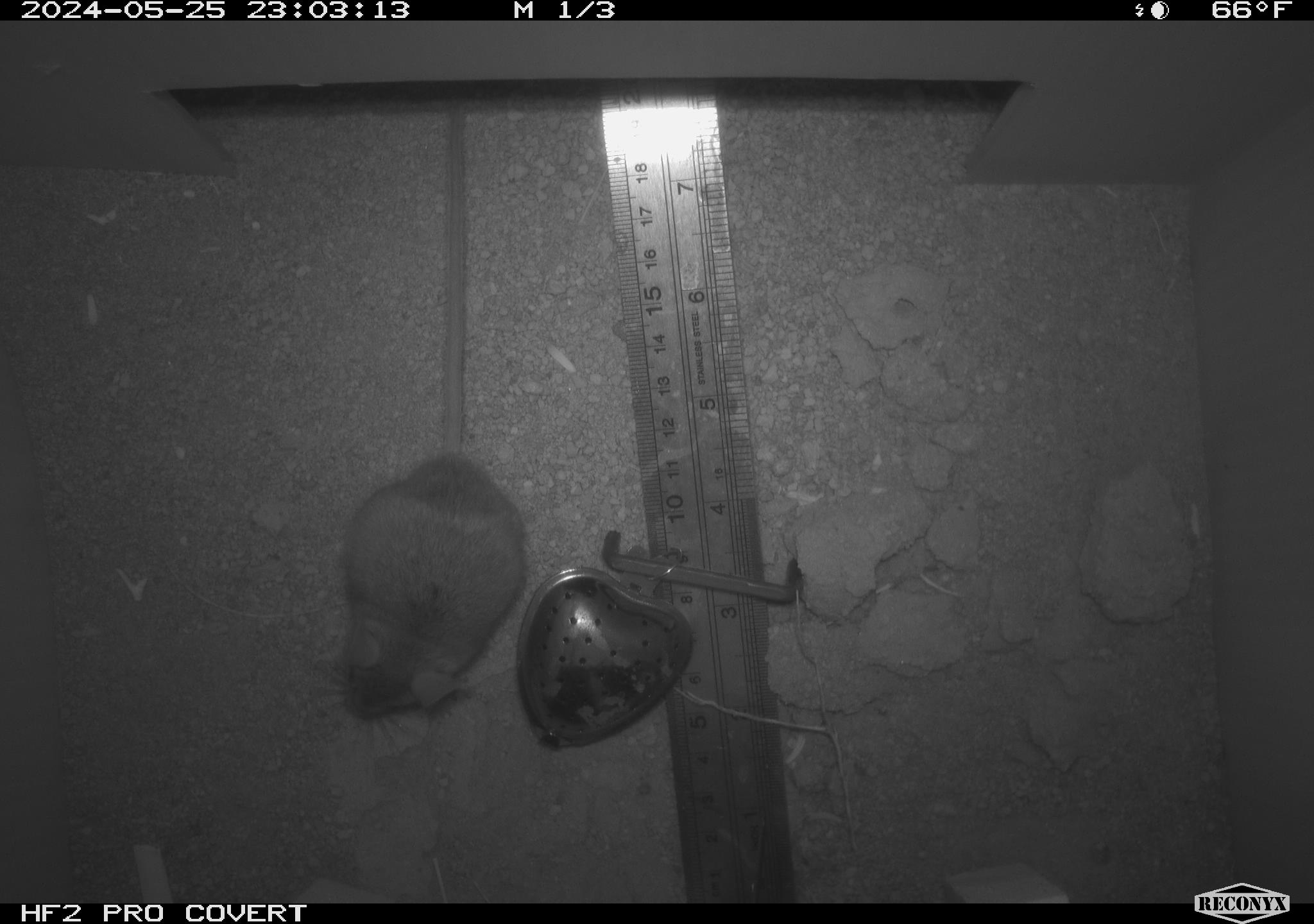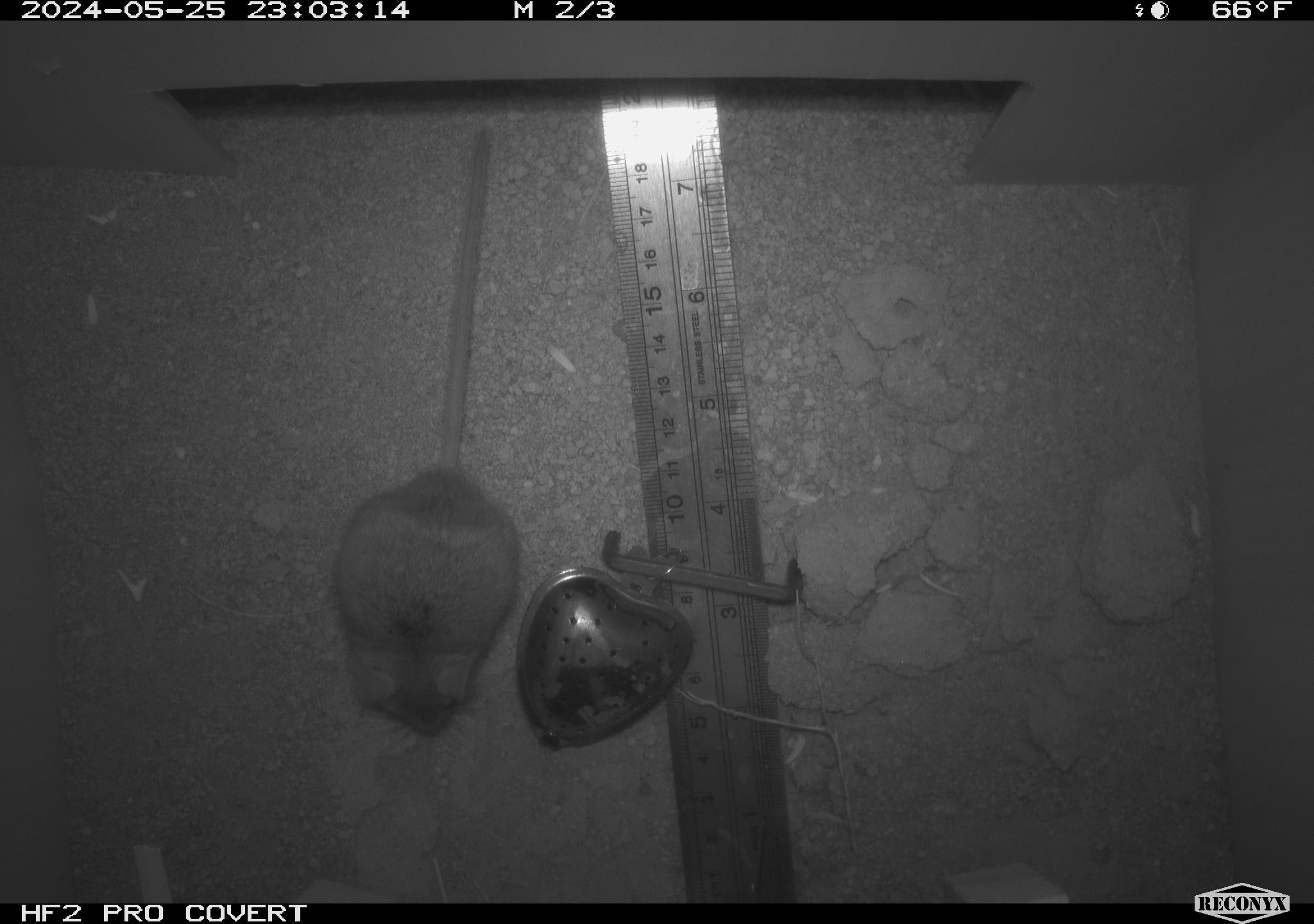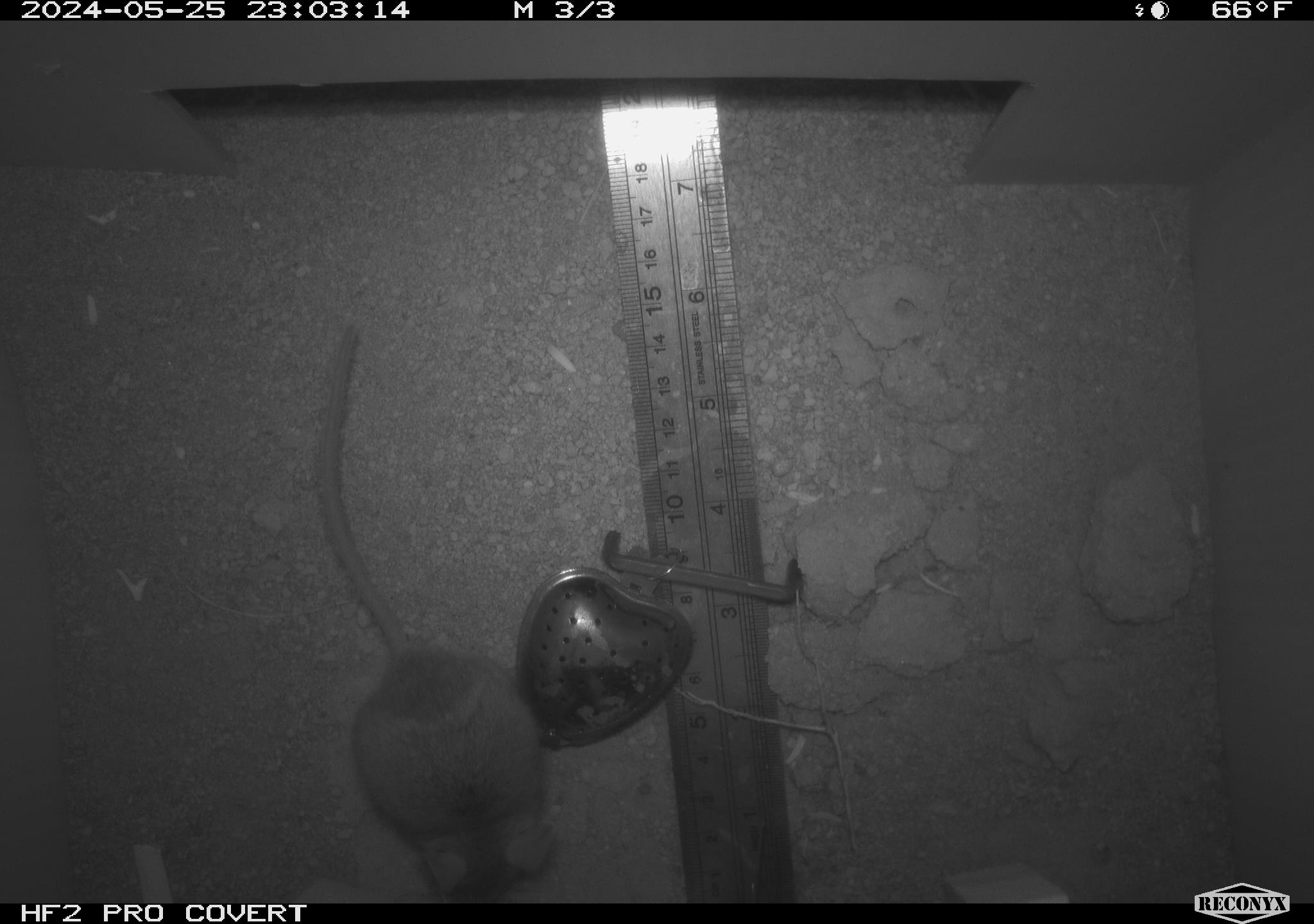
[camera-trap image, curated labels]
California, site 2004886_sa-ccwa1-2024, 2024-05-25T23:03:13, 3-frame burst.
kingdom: Animalia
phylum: Chordata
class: Mammalia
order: Rodentia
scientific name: Rodentia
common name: mouse species